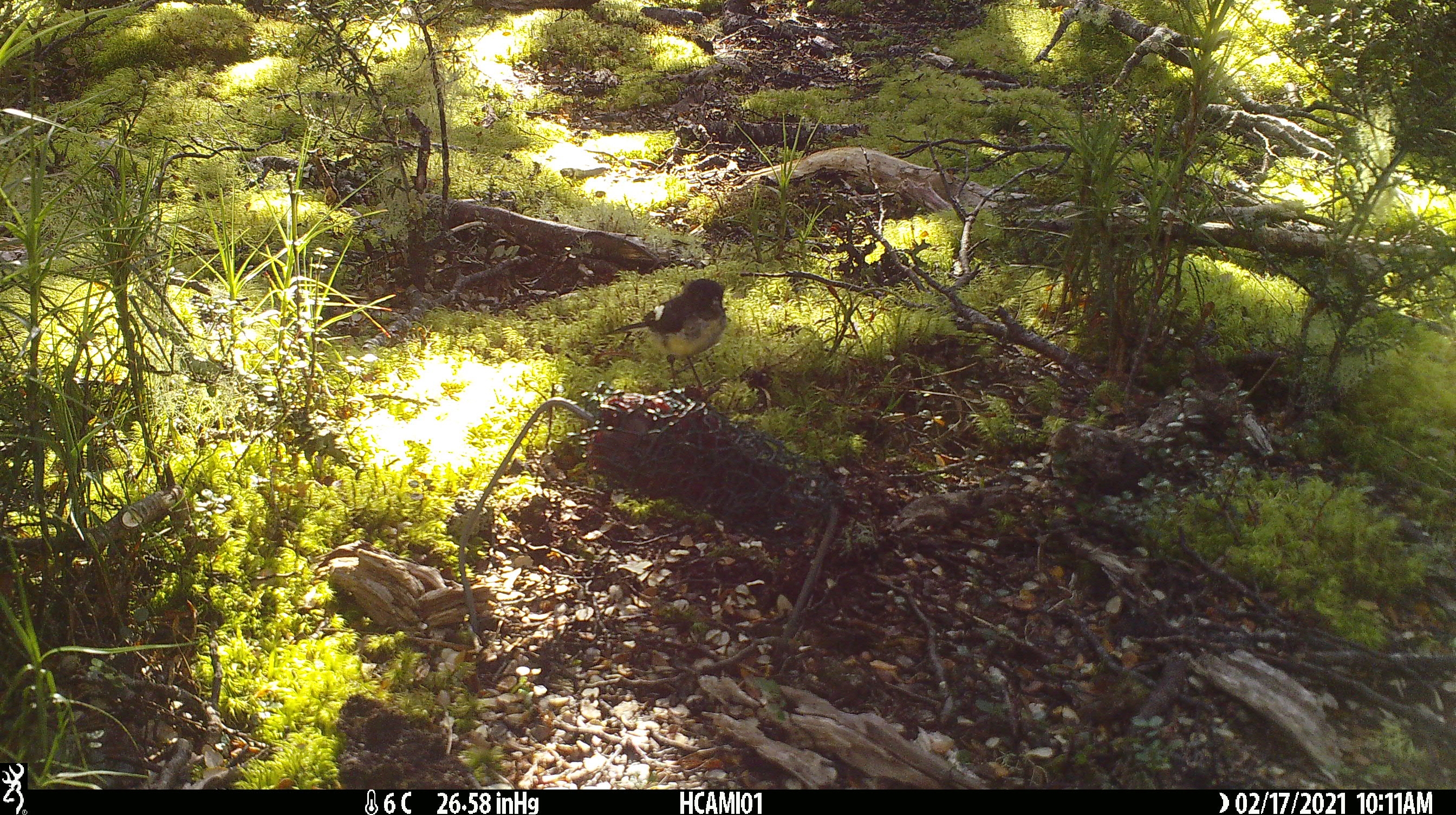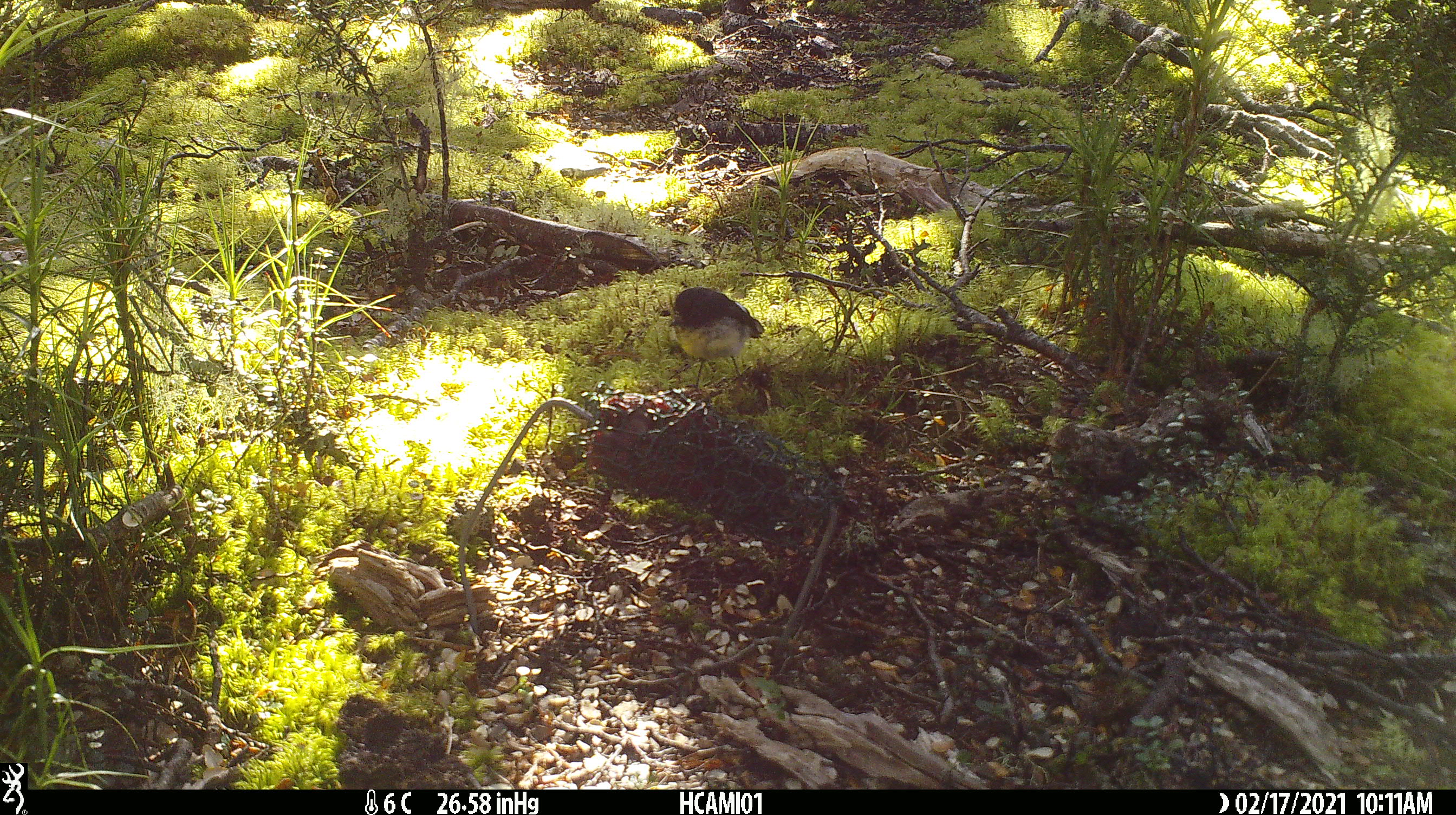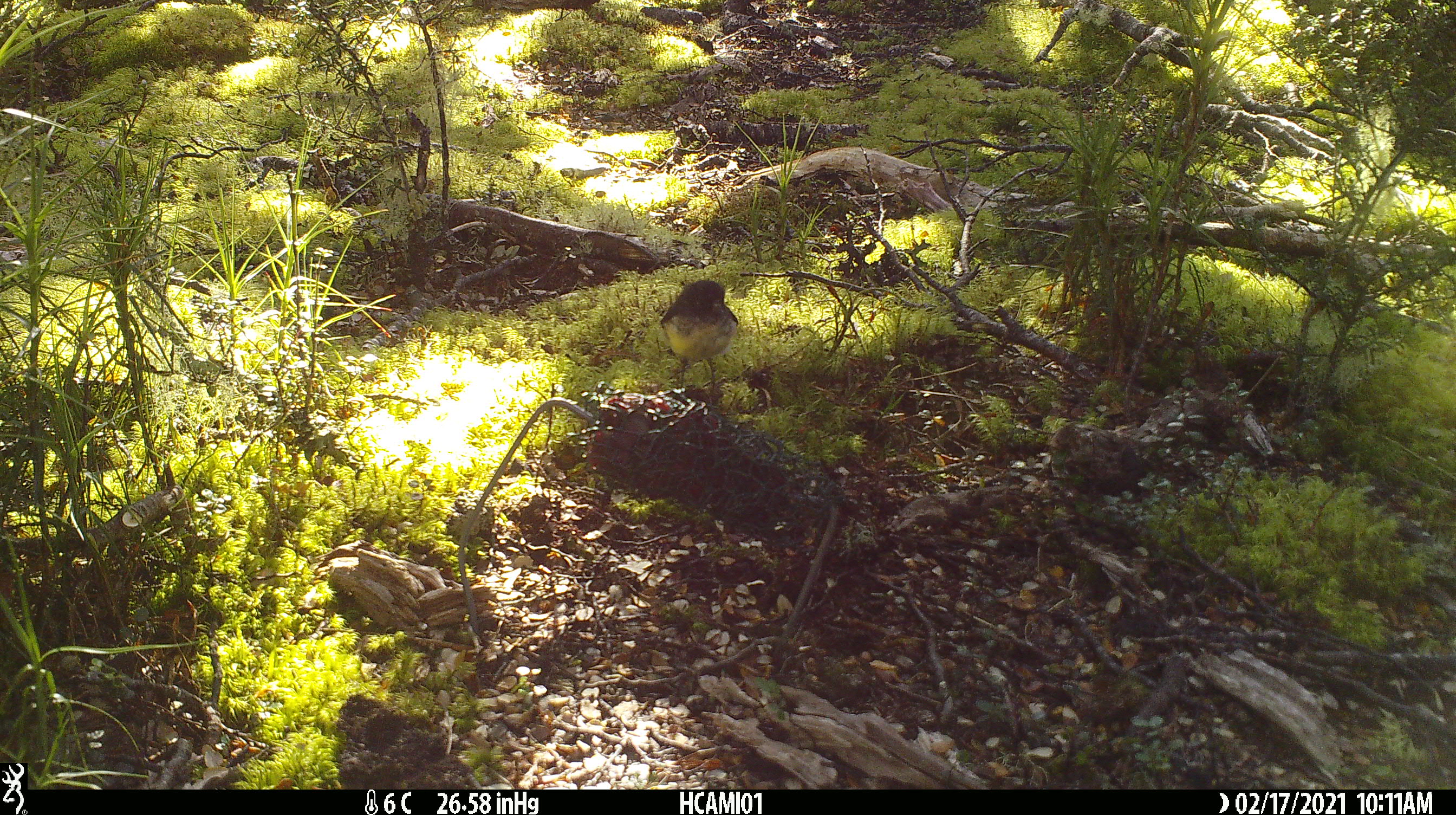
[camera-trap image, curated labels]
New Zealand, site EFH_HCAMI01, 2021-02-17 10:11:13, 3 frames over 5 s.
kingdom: Animalia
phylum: Chordata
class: Aves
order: Passeriformes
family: Petroicidae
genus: Petroica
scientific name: Petroica macrocephala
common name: tomtit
Tomtit (Petroica macrocephala).